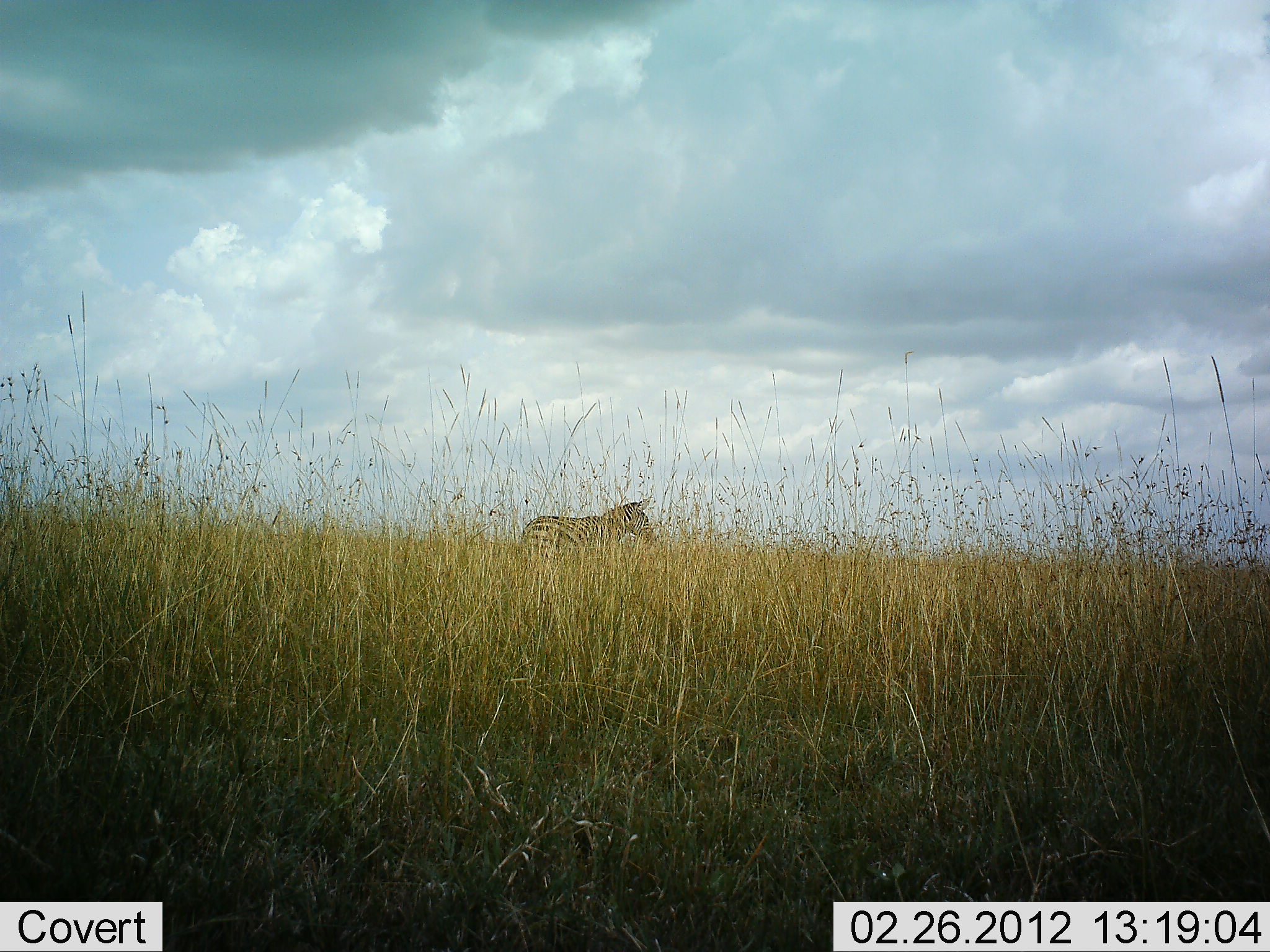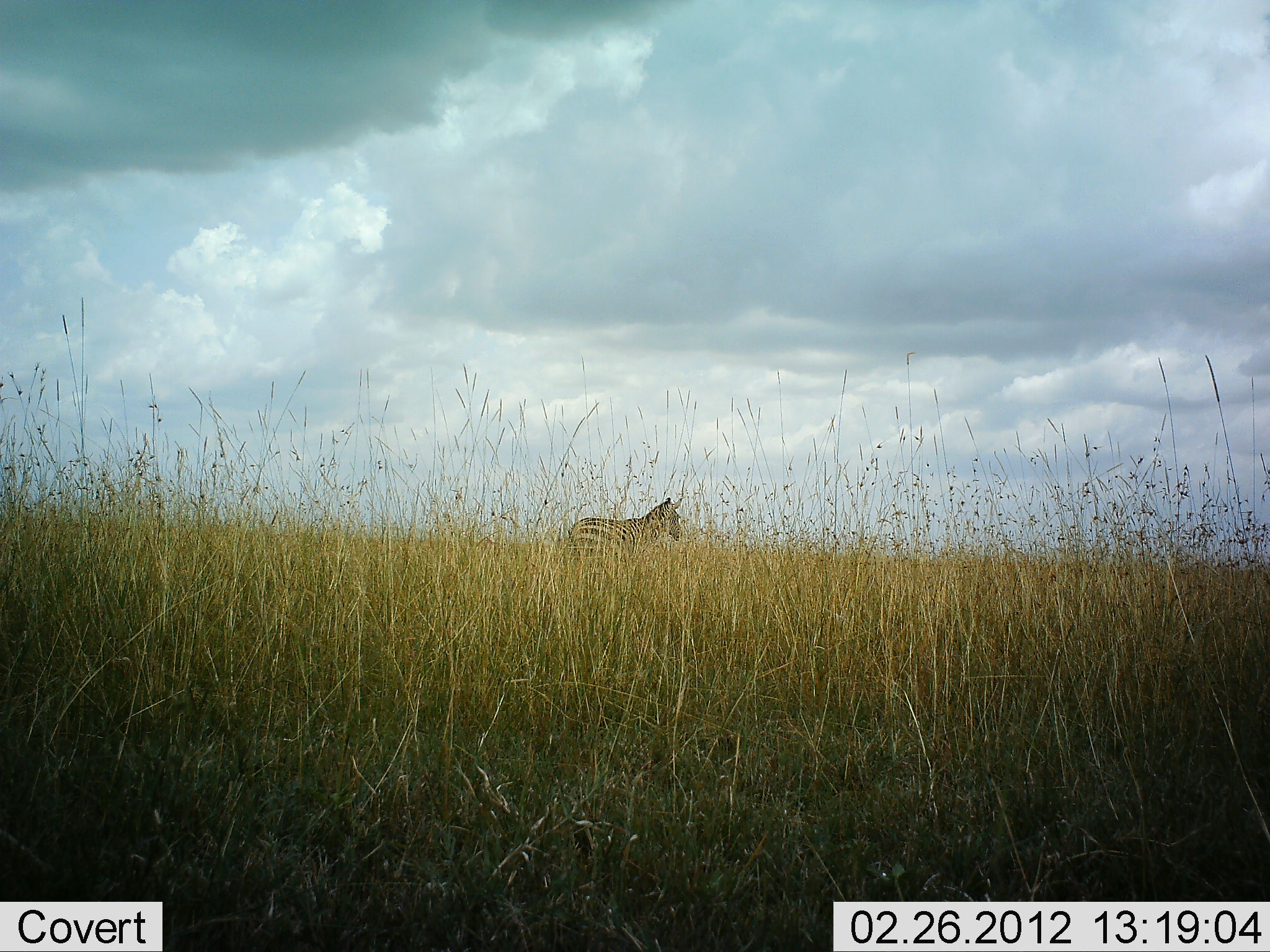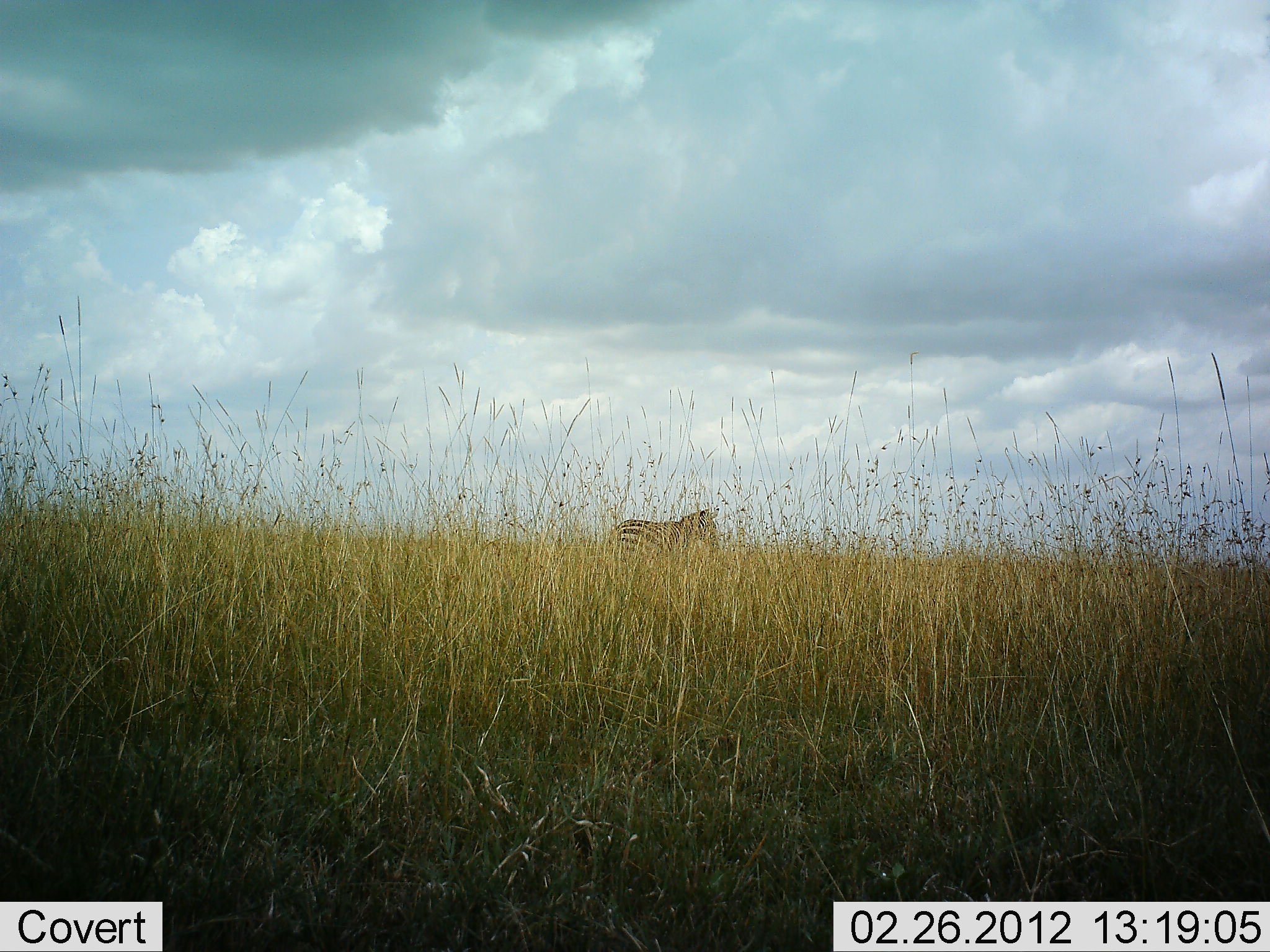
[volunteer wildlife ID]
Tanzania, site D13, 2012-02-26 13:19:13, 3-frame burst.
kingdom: Animalia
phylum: Chordata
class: Mammalia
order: Perissodactyla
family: Equidae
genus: Equus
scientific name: Equus quagga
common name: plains zebra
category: zebra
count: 1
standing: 8%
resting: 0%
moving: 92%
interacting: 0%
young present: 0%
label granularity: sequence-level